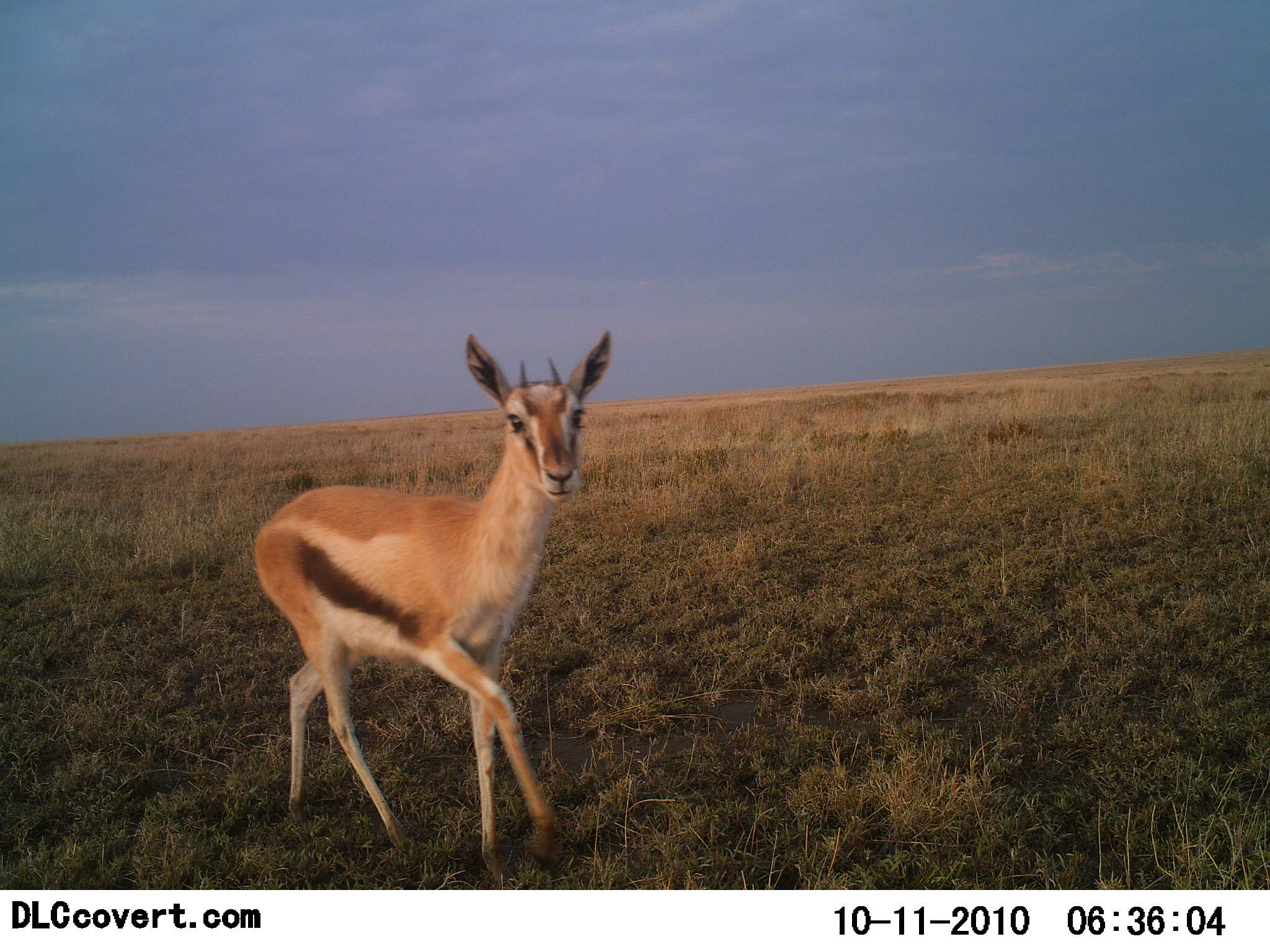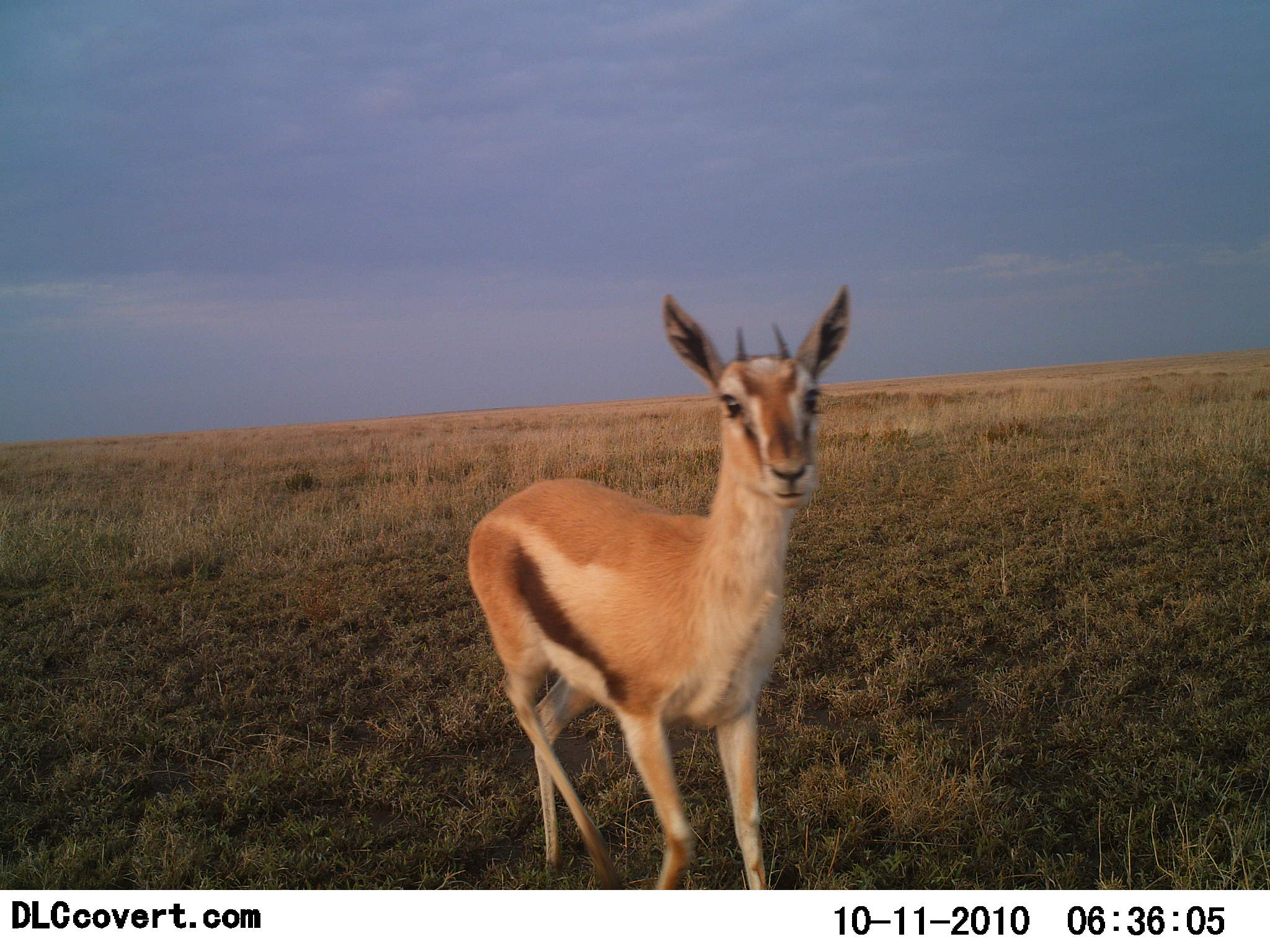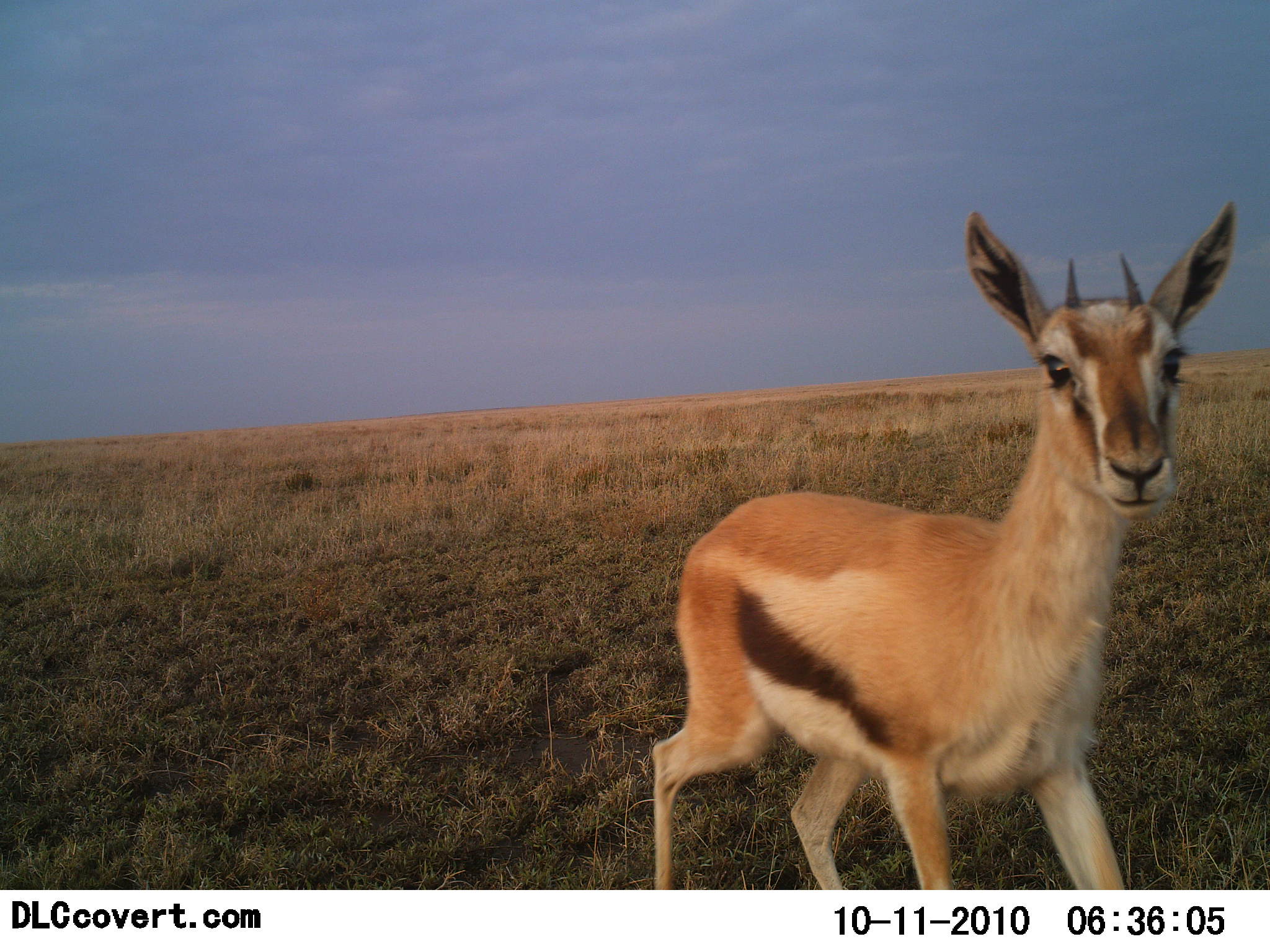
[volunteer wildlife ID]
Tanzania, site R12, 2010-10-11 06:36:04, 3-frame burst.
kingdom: Animalia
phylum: Chordata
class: Mammalia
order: Artiodactyla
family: Bovidae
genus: Eudorcas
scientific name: Eudorcas thomsonii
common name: thomson's gazelle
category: gazellethomsons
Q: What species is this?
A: Gazellethomsons (thomson's gazelle) (Eudorcas thomsonii).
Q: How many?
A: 1.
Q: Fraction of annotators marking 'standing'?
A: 27%.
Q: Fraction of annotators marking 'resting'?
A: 0%.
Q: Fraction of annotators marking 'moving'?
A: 73%.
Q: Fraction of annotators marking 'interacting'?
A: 0%.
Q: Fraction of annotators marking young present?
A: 0%.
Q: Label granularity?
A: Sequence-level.